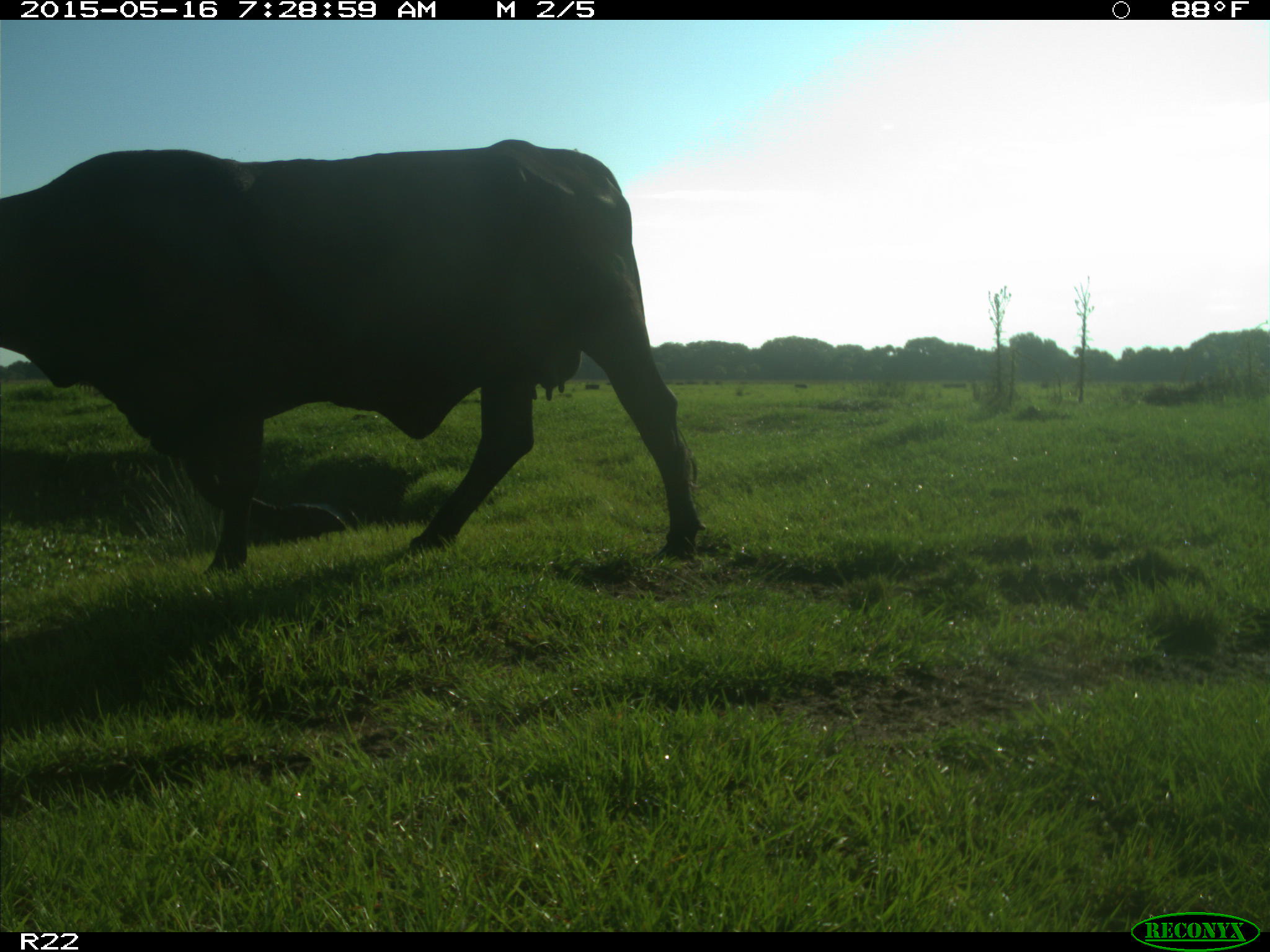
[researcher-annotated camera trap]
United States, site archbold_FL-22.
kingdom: Animalia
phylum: Chordata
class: Mammalia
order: Artiodactyla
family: Bovidae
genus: Bos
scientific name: Bos taurus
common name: domestic cow